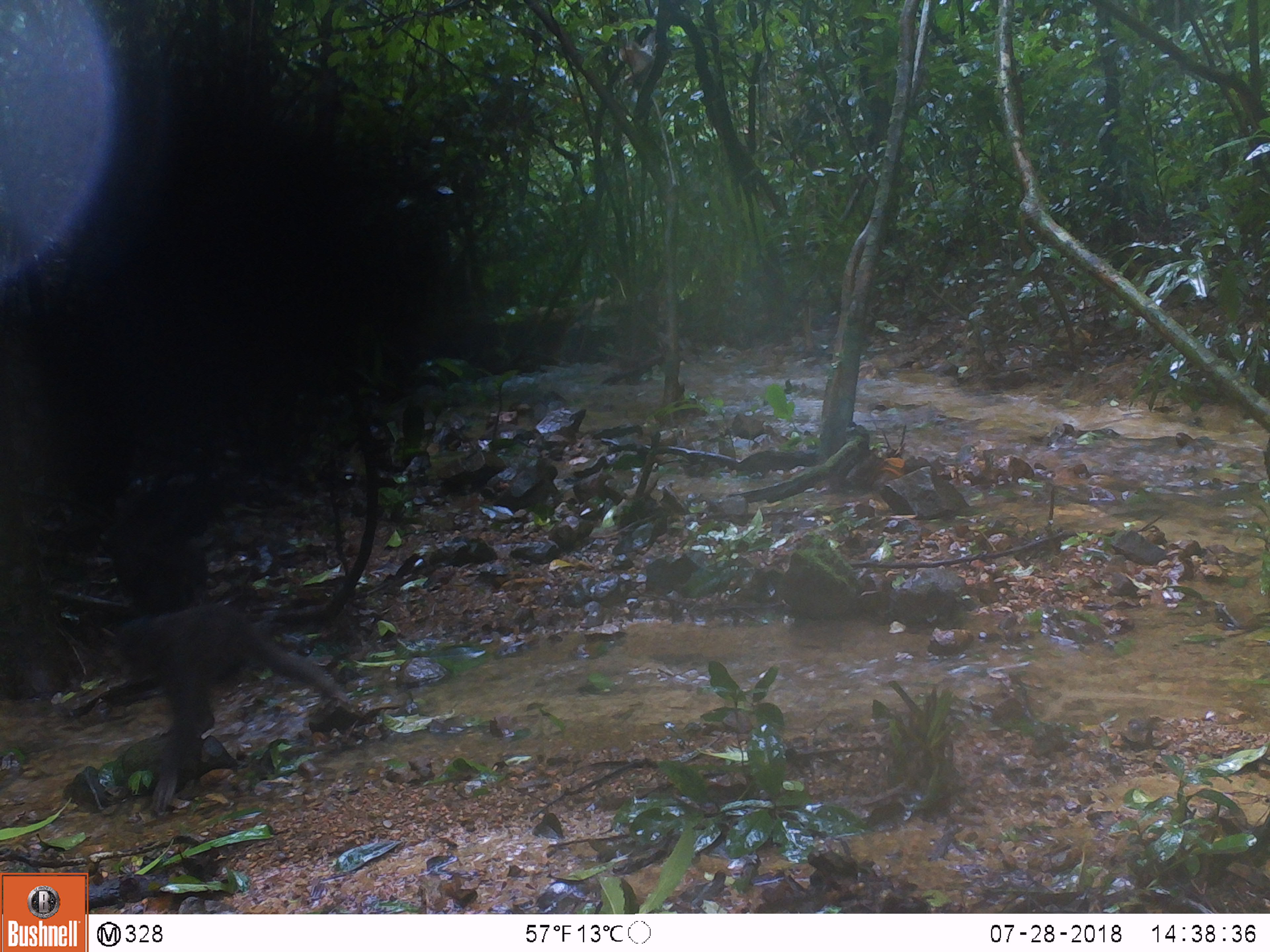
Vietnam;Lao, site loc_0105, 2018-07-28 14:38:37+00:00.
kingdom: Animalia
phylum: Chordata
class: Mammalia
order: Primates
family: Cercopithecidae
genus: Macaca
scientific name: Macaca arctoides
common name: stump-tailed macaque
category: stump tailed macaque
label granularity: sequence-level